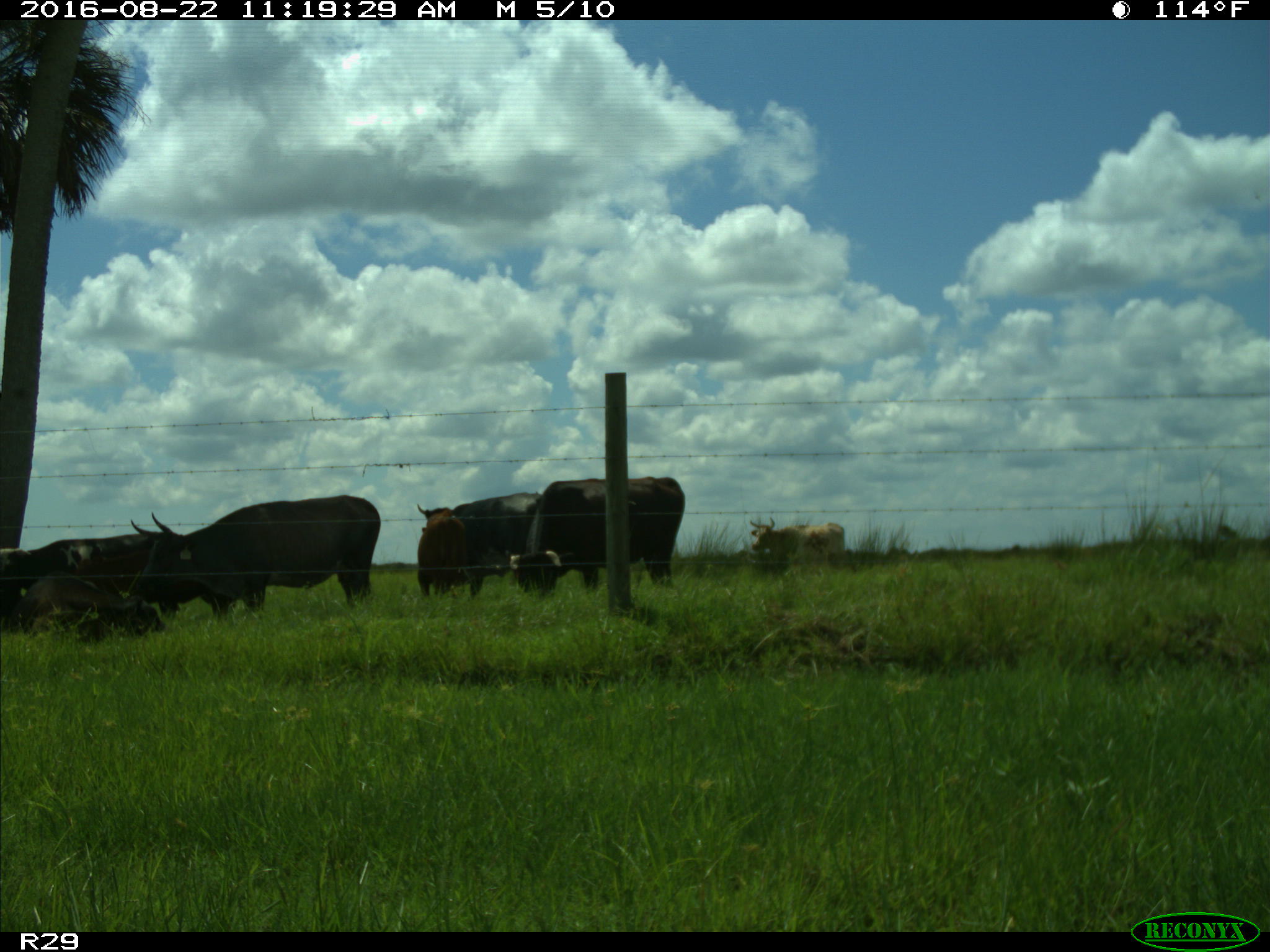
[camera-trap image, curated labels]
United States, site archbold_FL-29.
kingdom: Animalia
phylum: Chordata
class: Mammalia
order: Artiodactyla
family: Bovidae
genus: Bos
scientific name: Bos taurus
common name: domestic cow